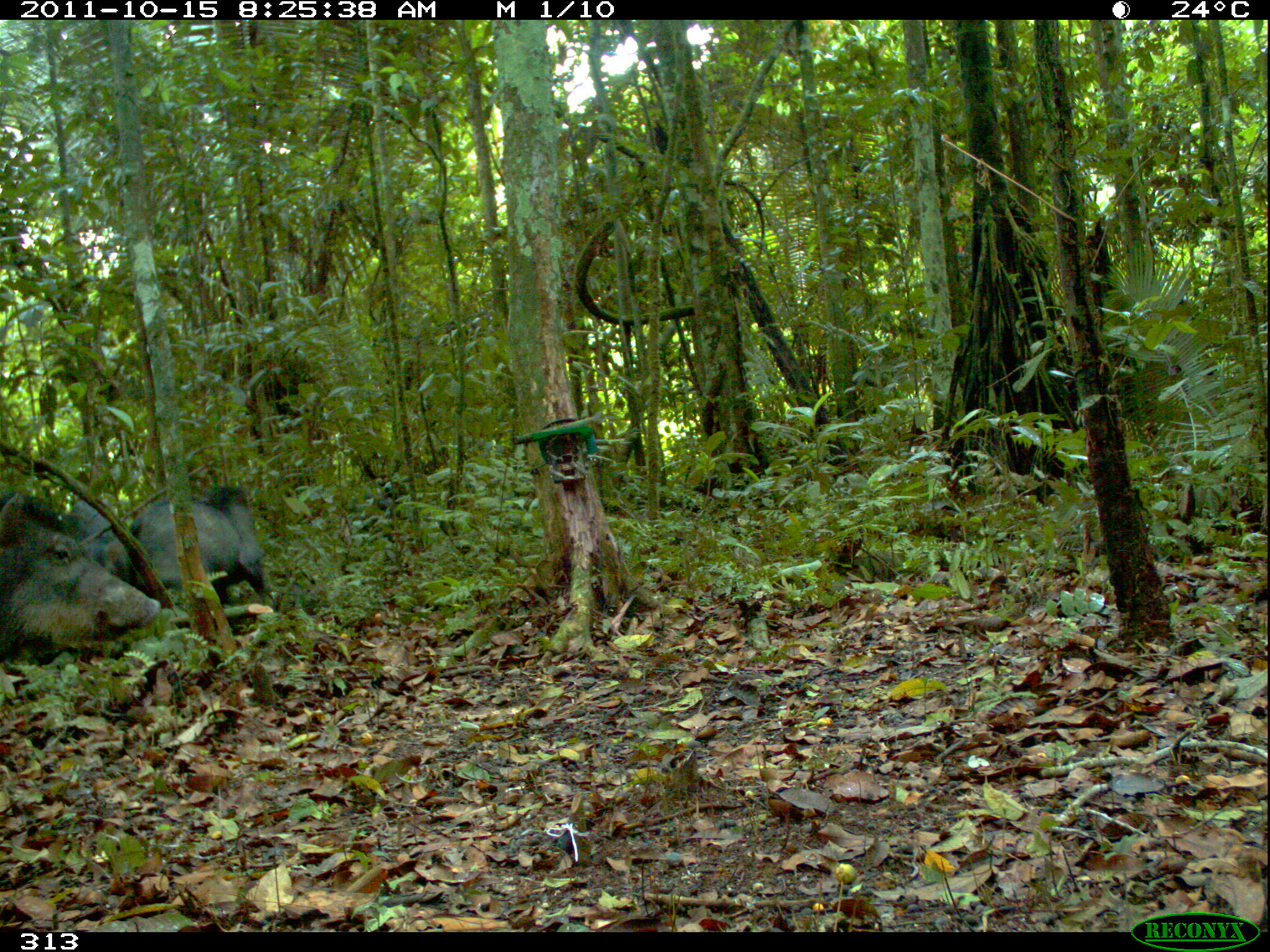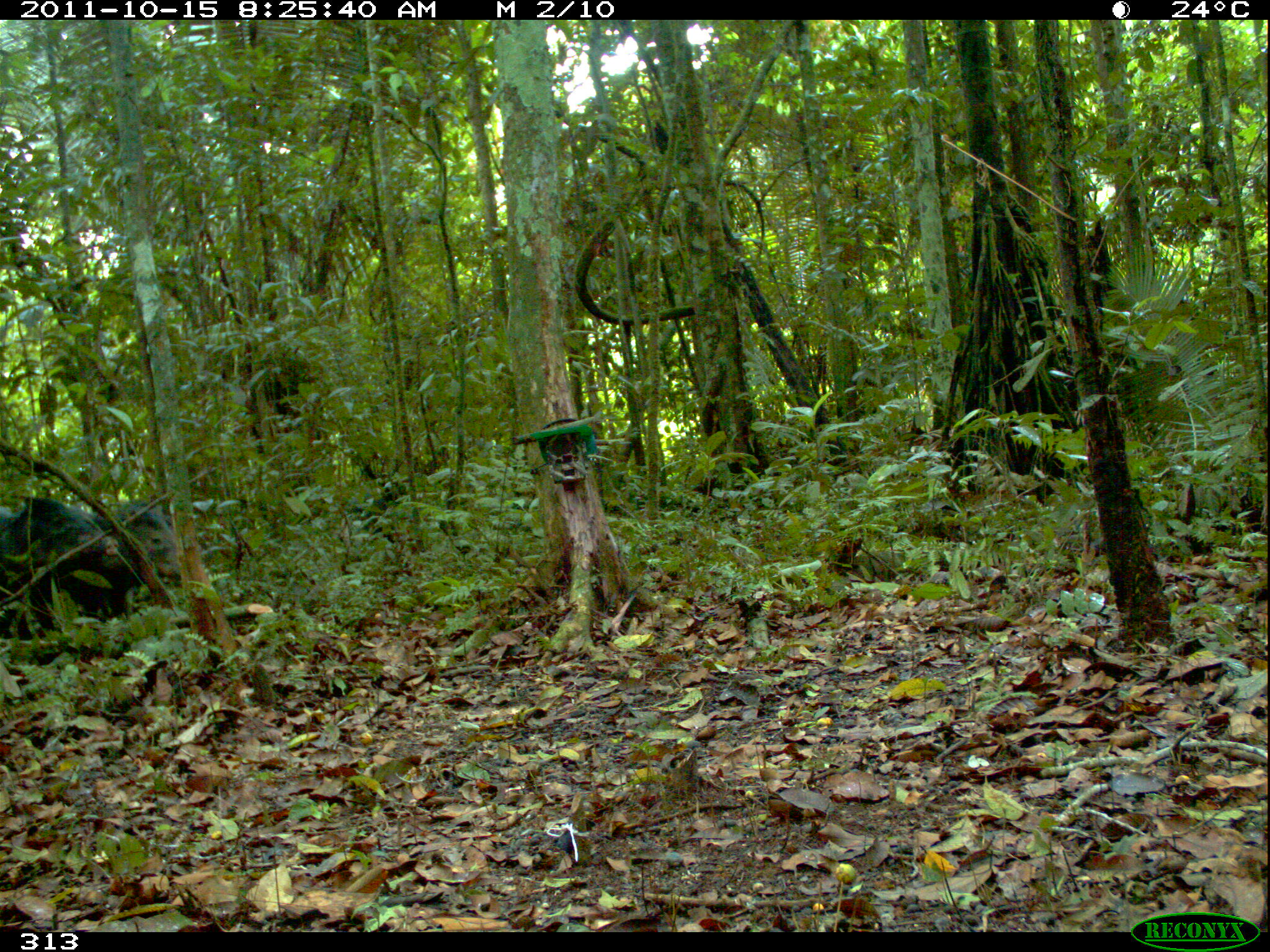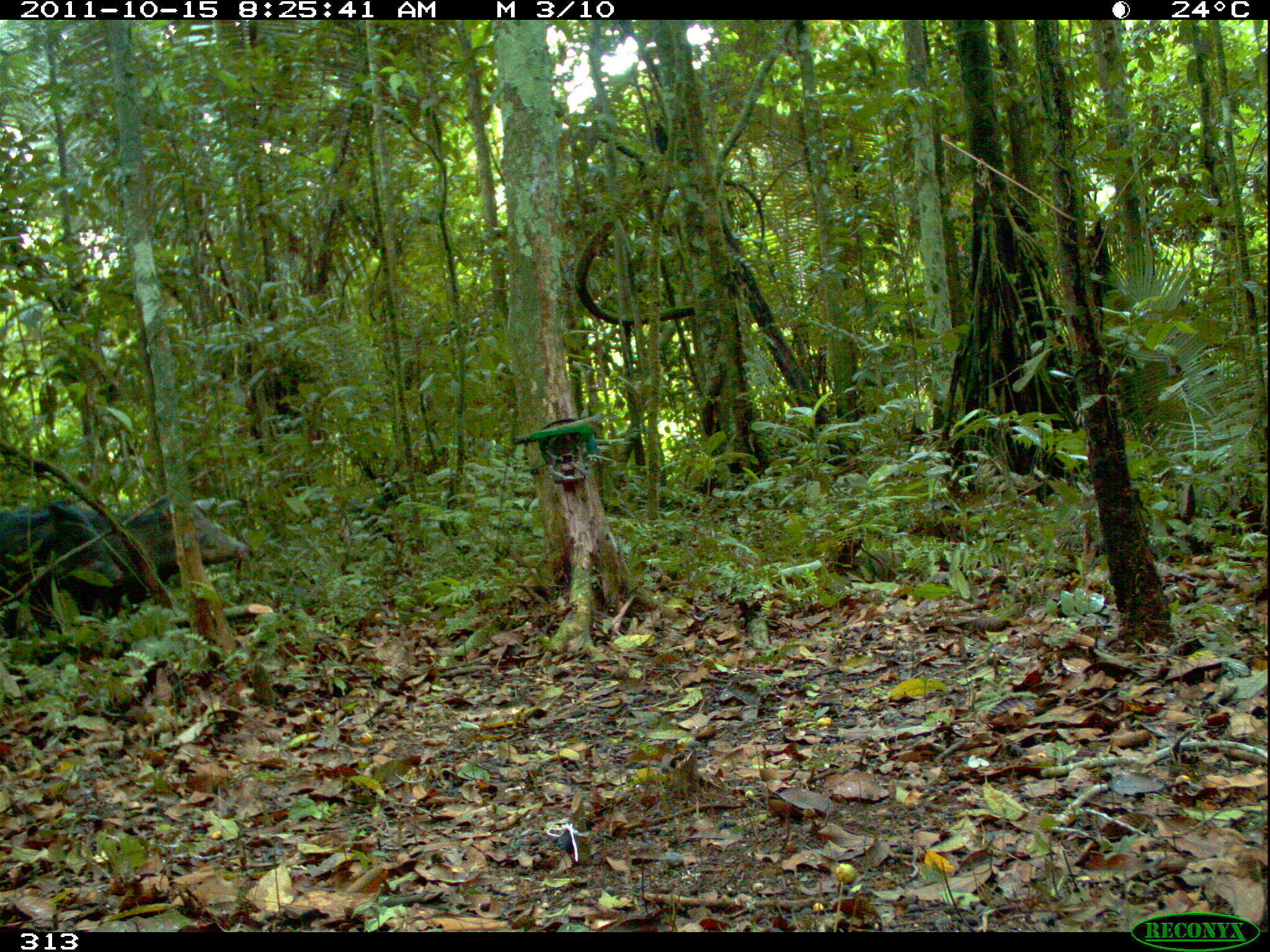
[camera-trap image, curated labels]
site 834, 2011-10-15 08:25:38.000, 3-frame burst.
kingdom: Animalia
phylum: Chordata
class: Mammalia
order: Artiodactyla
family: Tayassuidae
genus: Tayassu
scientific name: Tayassu pecari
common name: white-lipped peccary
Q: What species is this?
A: Tayassu pecari (white-lipped peccary).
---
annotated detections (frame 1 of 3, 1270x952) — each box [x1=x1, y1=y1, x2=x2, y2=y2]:
tayassu pecari: [x1=0, y1=492, x2=160, y2=663]; [x1=130, y1=485, x2=268, y2=606]; [x1=62, y1=497, x2=129, y2=584]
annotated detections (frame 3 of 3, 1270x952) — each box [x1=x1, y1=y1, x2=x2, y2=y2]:
tayassu pecari: [x1=1, y1=500, x2=249, y2=640]; [x1=0, y1=499, x2=125, y2=642]